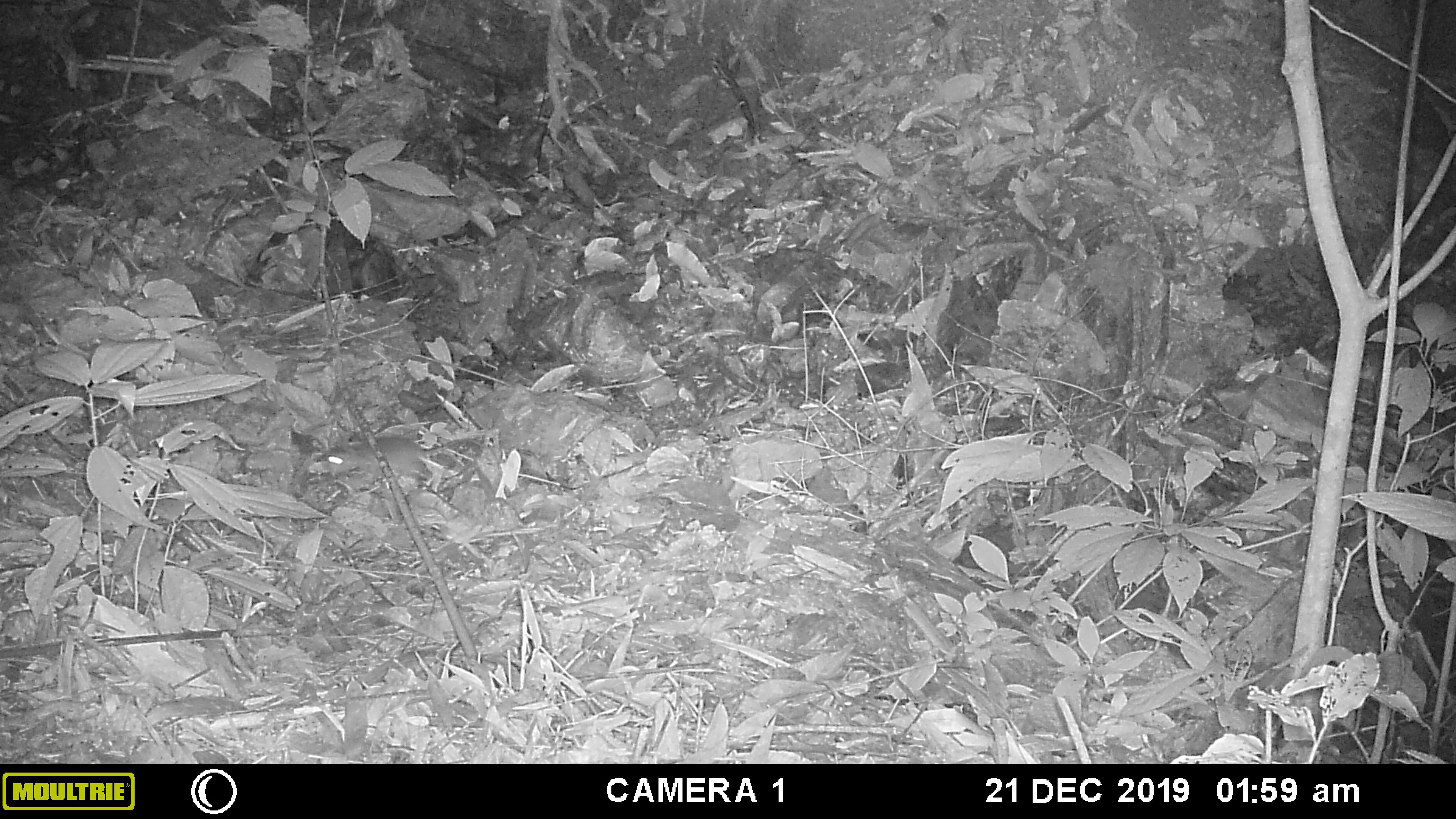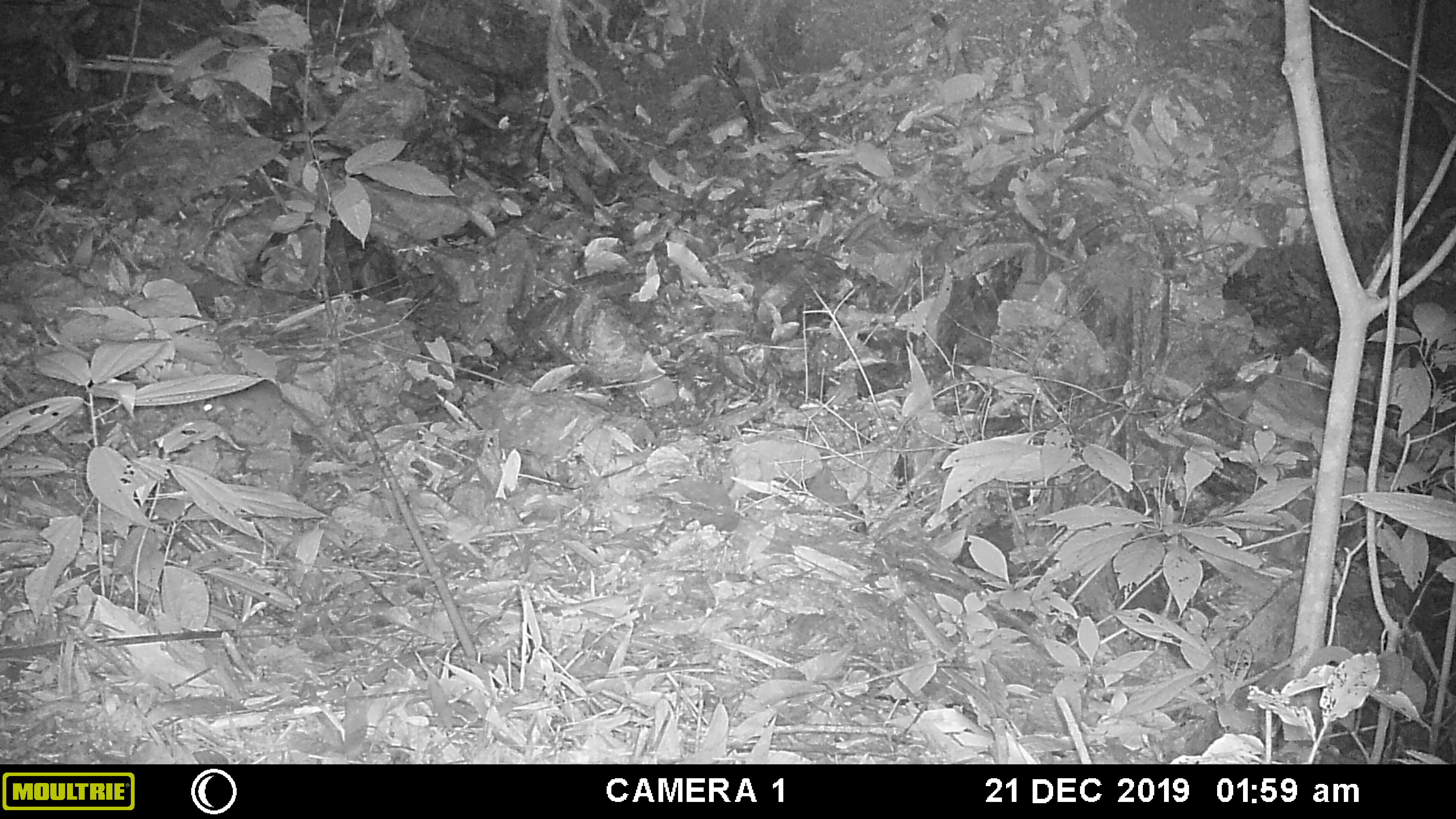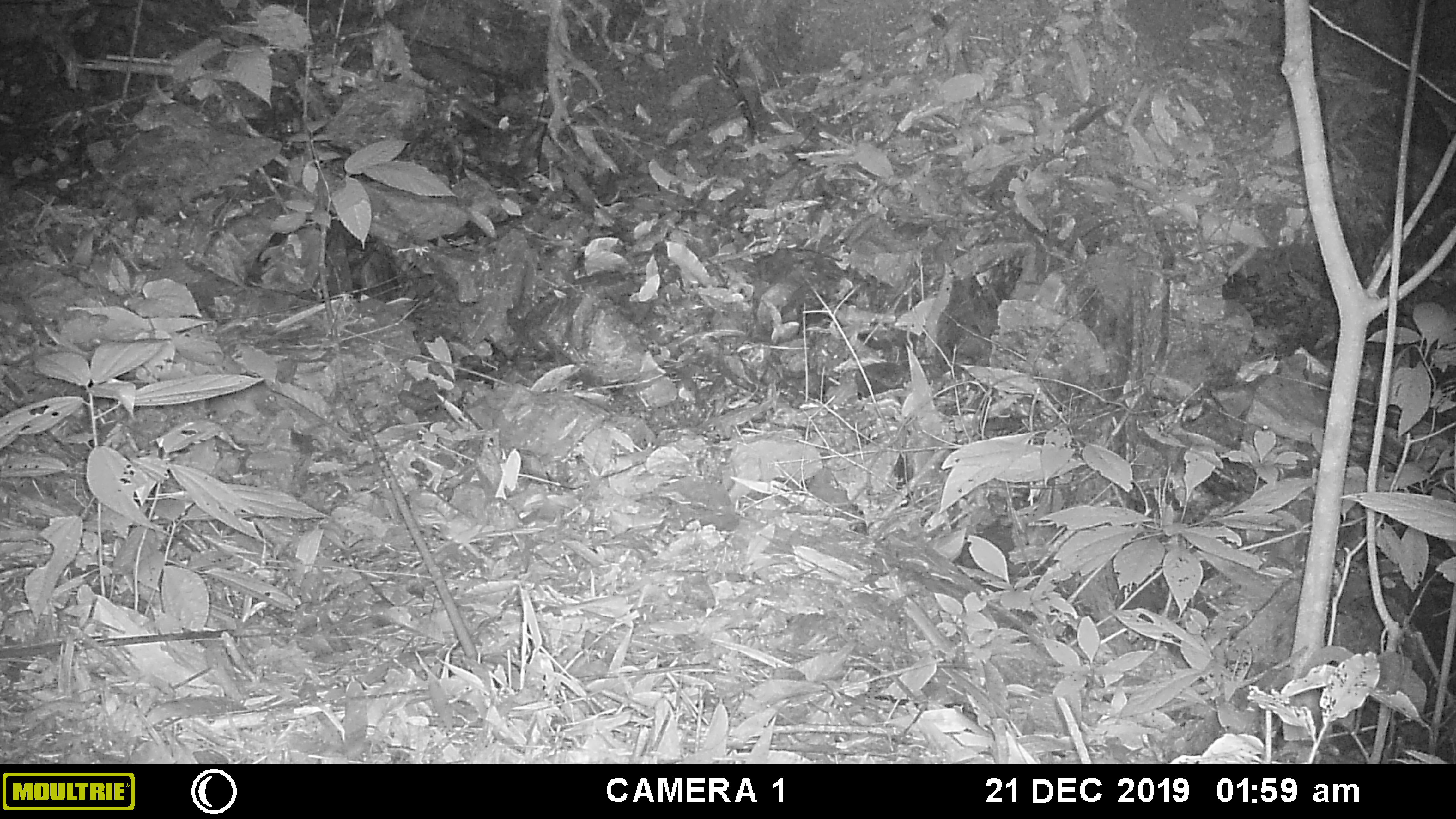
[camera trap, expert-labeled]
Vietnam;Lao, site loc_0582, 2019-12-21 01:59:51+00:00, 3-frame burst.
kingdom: Animalia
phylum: Chordata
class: Mammalia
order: Rodentia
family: Muridae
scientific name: Muridae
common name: old-world mice and rats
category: unidentified murid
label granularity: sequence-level